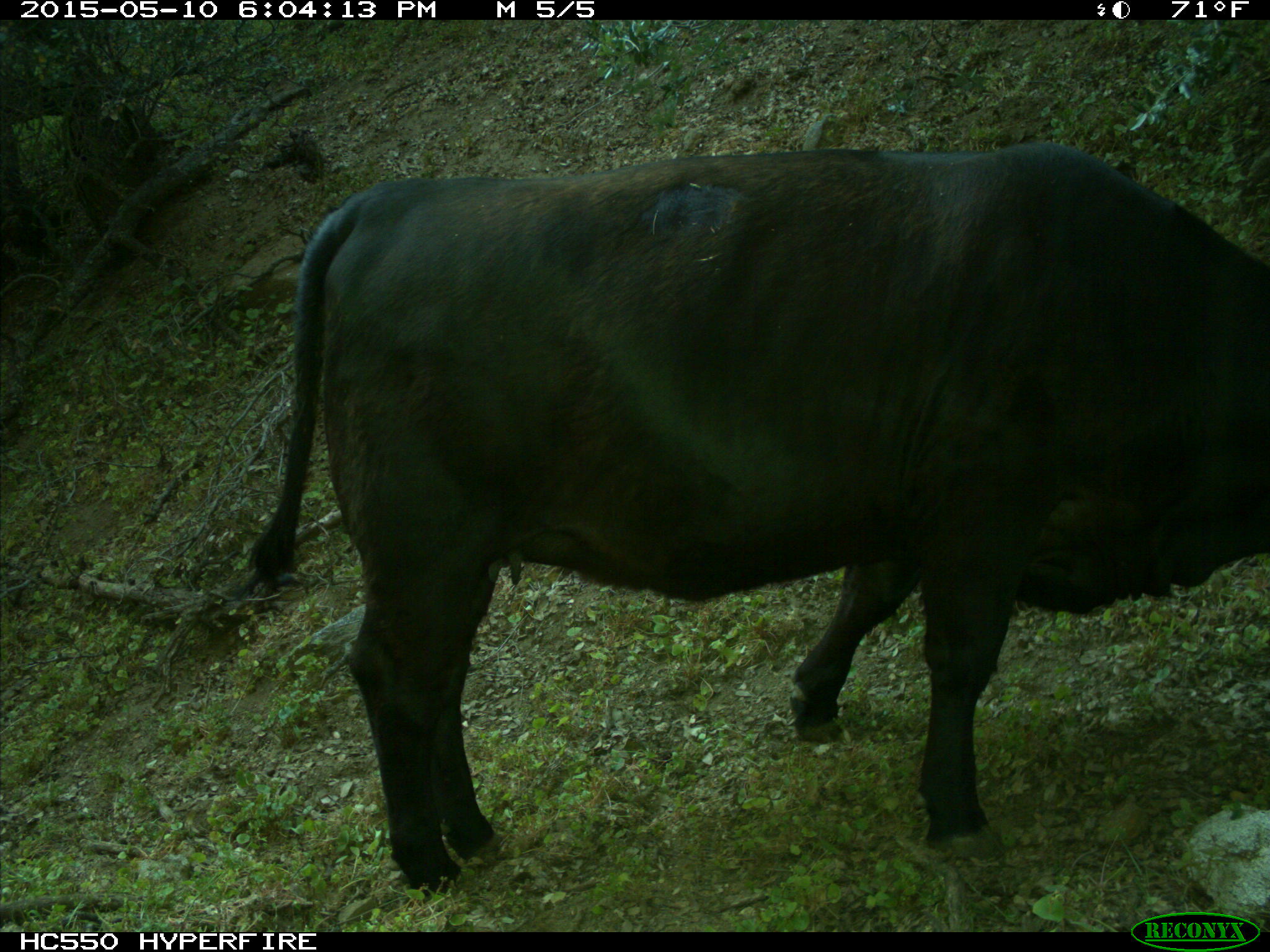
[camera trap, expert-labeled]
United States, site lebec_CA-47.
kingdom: Animalia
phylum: Chordata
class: Mammalia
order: Artiodactyla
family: Bovidae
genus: Bos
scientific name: Bos taurus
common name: domestic cow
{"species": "Bos taurus (domestic cow)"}